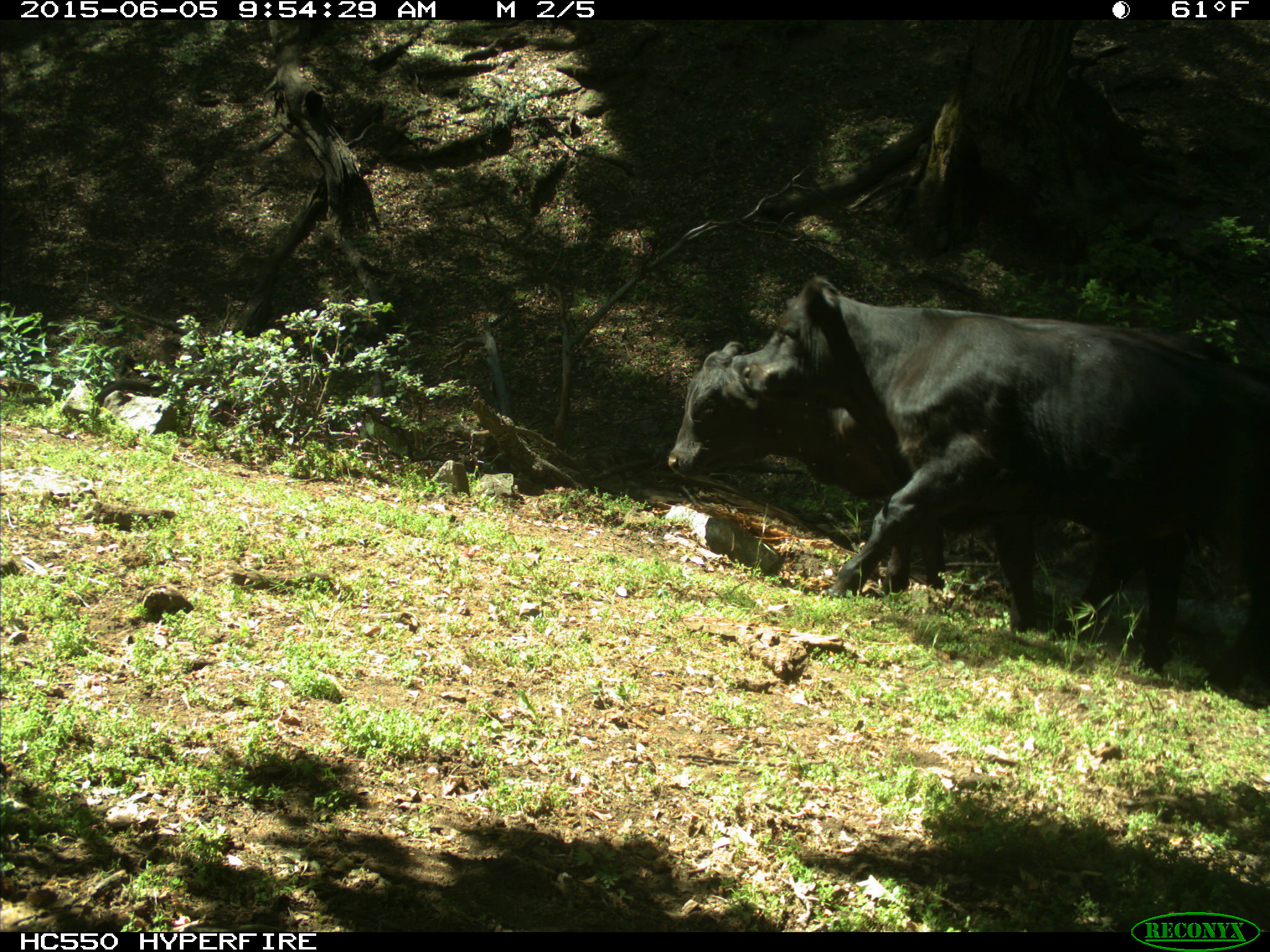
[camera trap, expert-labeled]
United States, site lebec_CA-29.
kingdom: Animalia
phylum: Chordata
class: Mammalia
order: Artiodactyla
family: Bovidae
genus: Bos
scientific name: Bos taurus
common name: domestic cow